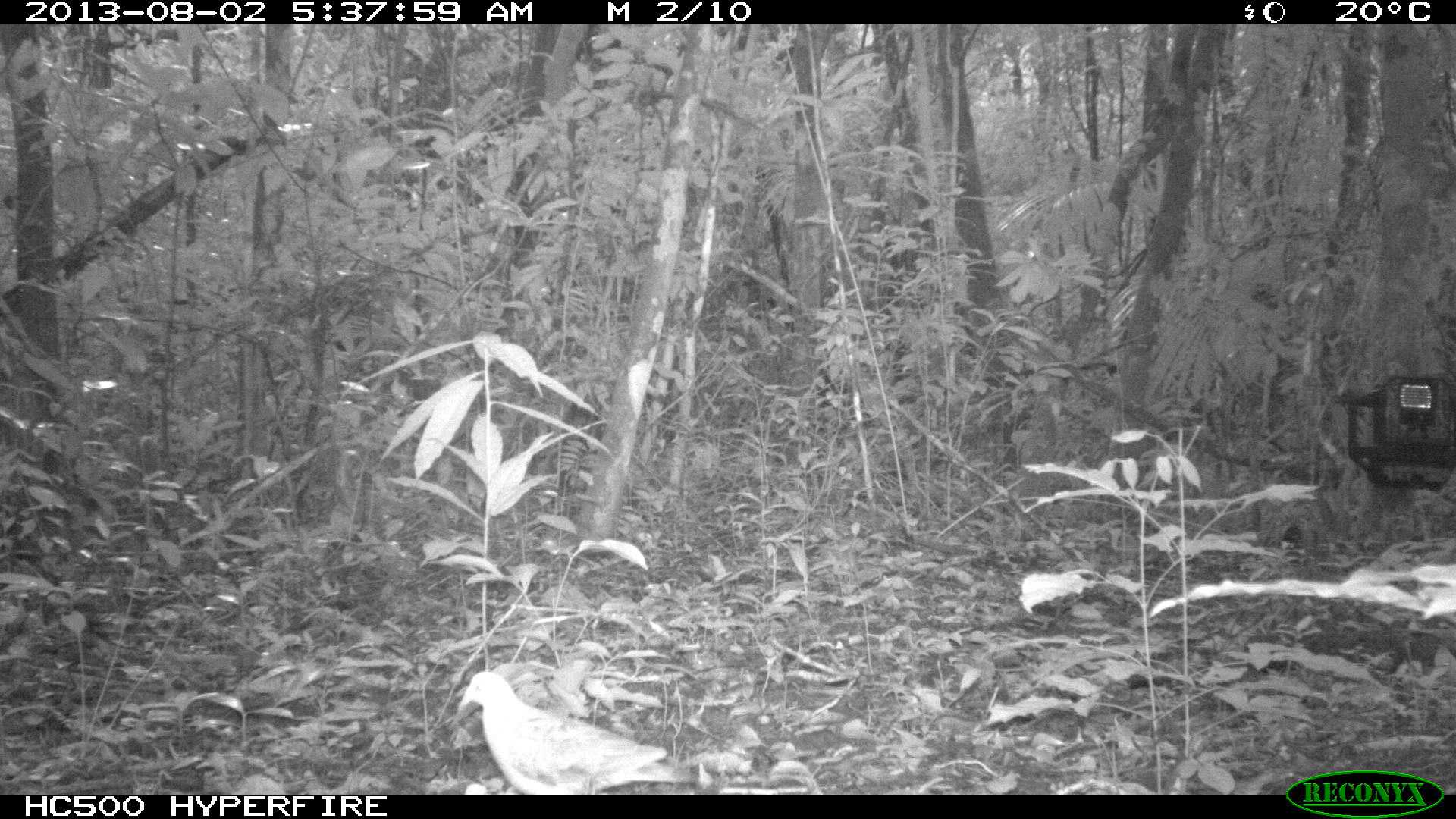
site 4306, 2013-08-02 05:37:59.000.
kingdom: Animalia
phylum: Chordata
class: Aves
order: Columbiformes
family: Columbidae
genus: Geotrygon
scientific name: Geotrygon montana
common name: ruddy quail-dove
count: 1